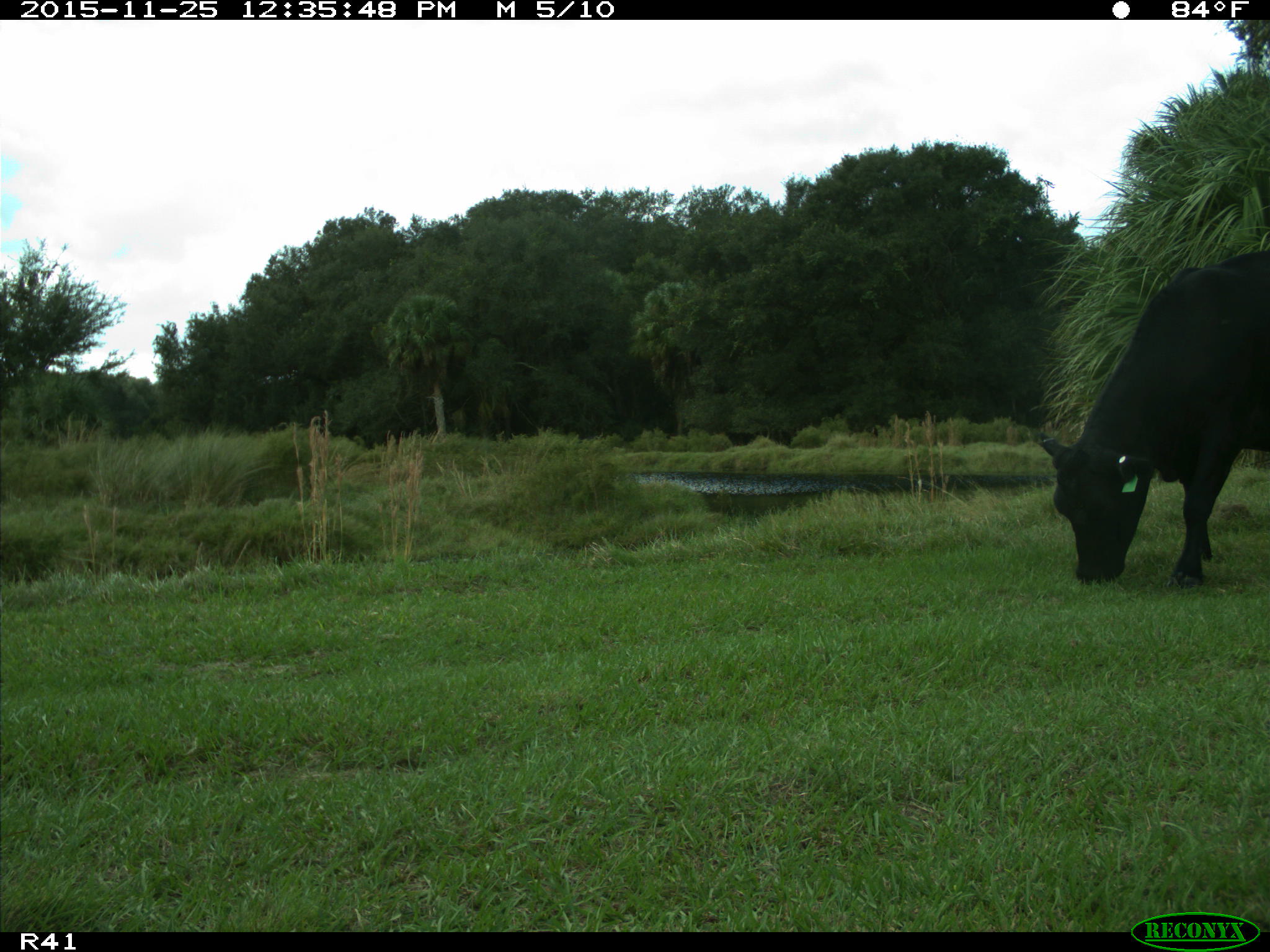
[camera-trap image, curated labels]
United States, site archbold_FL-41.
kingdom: Animalia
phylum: Chordata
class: Mammalia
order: Artiodactyla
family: Bovidae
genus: Bos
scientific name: Bos taurus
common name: domestic cow